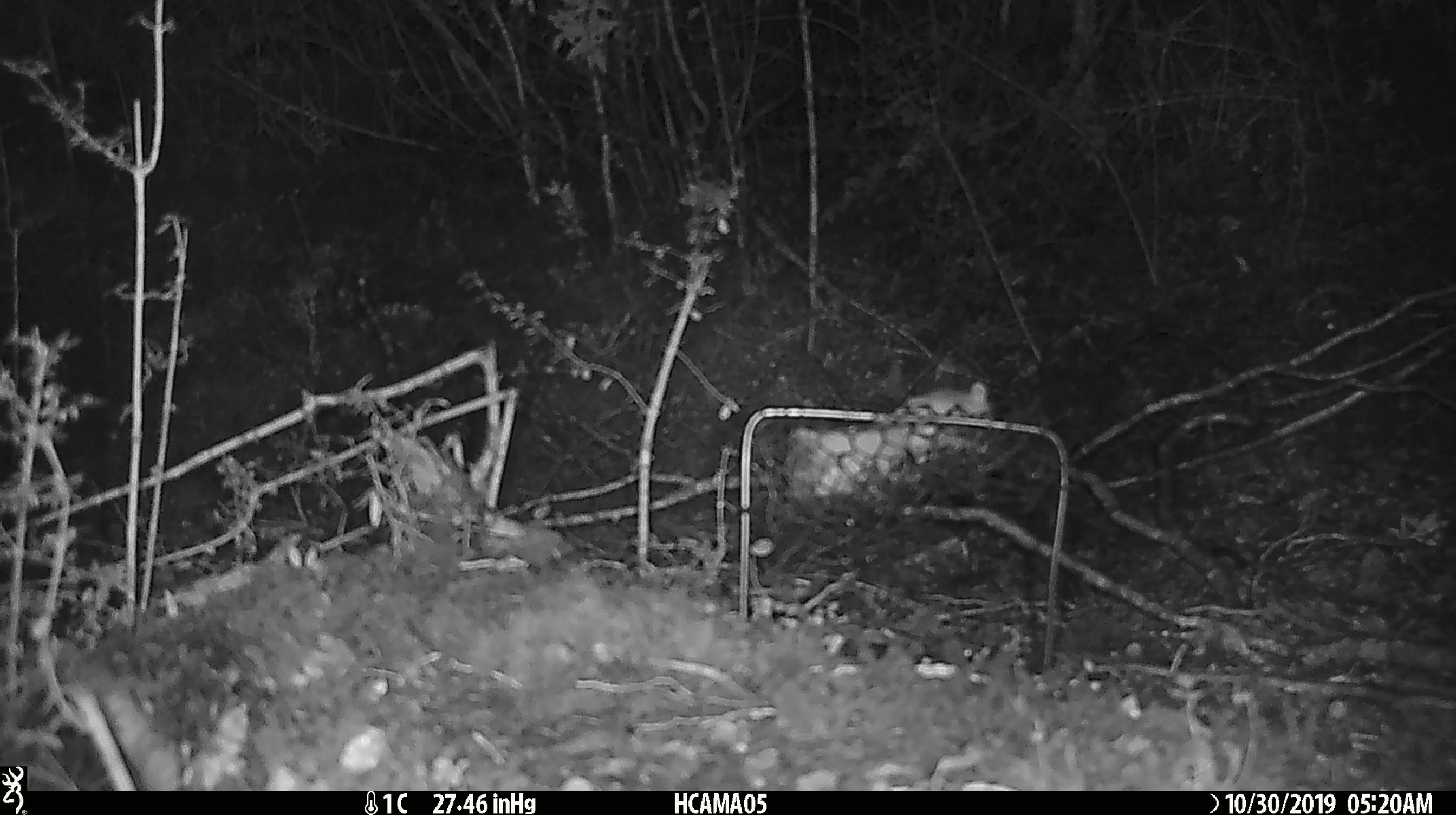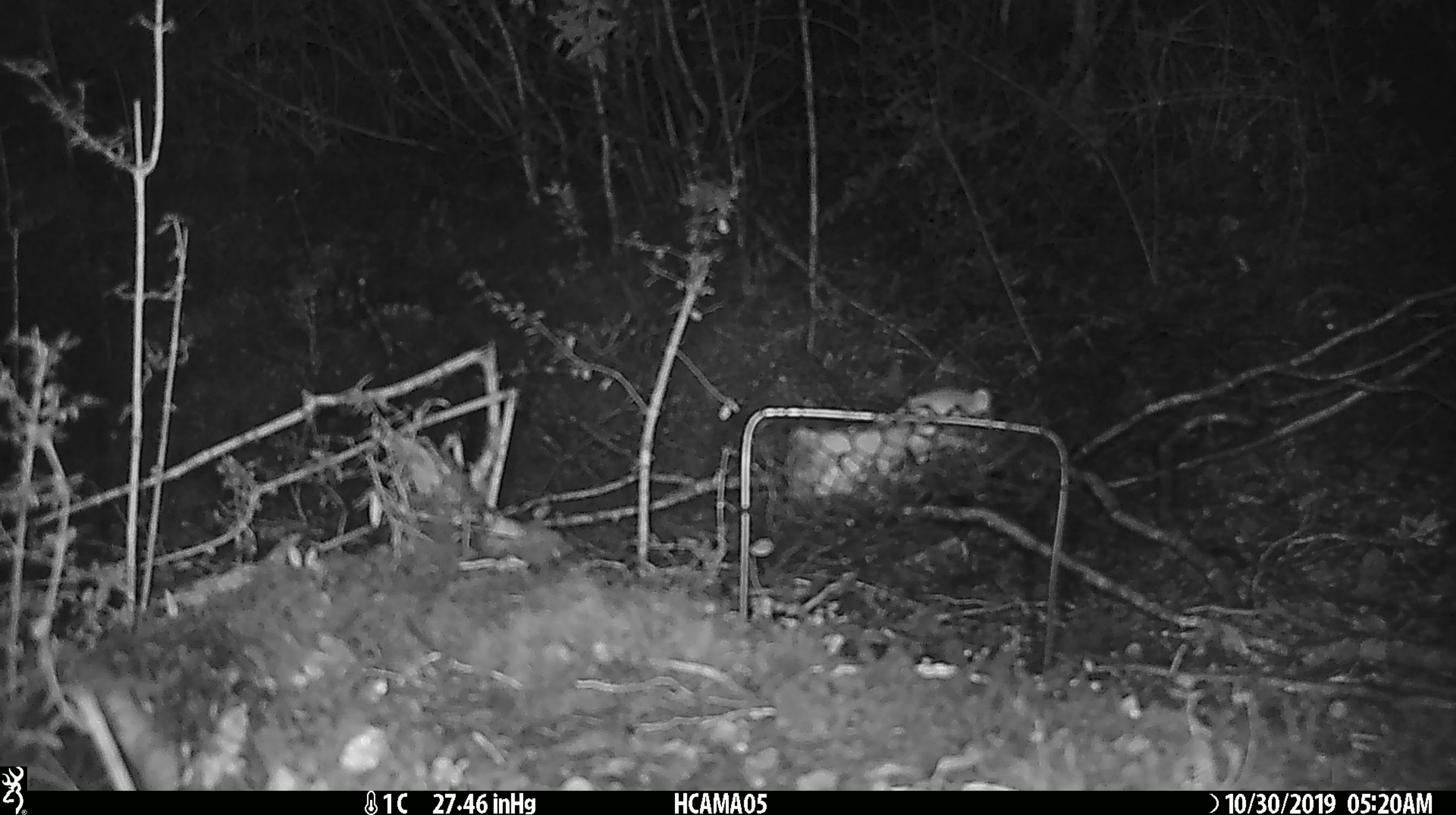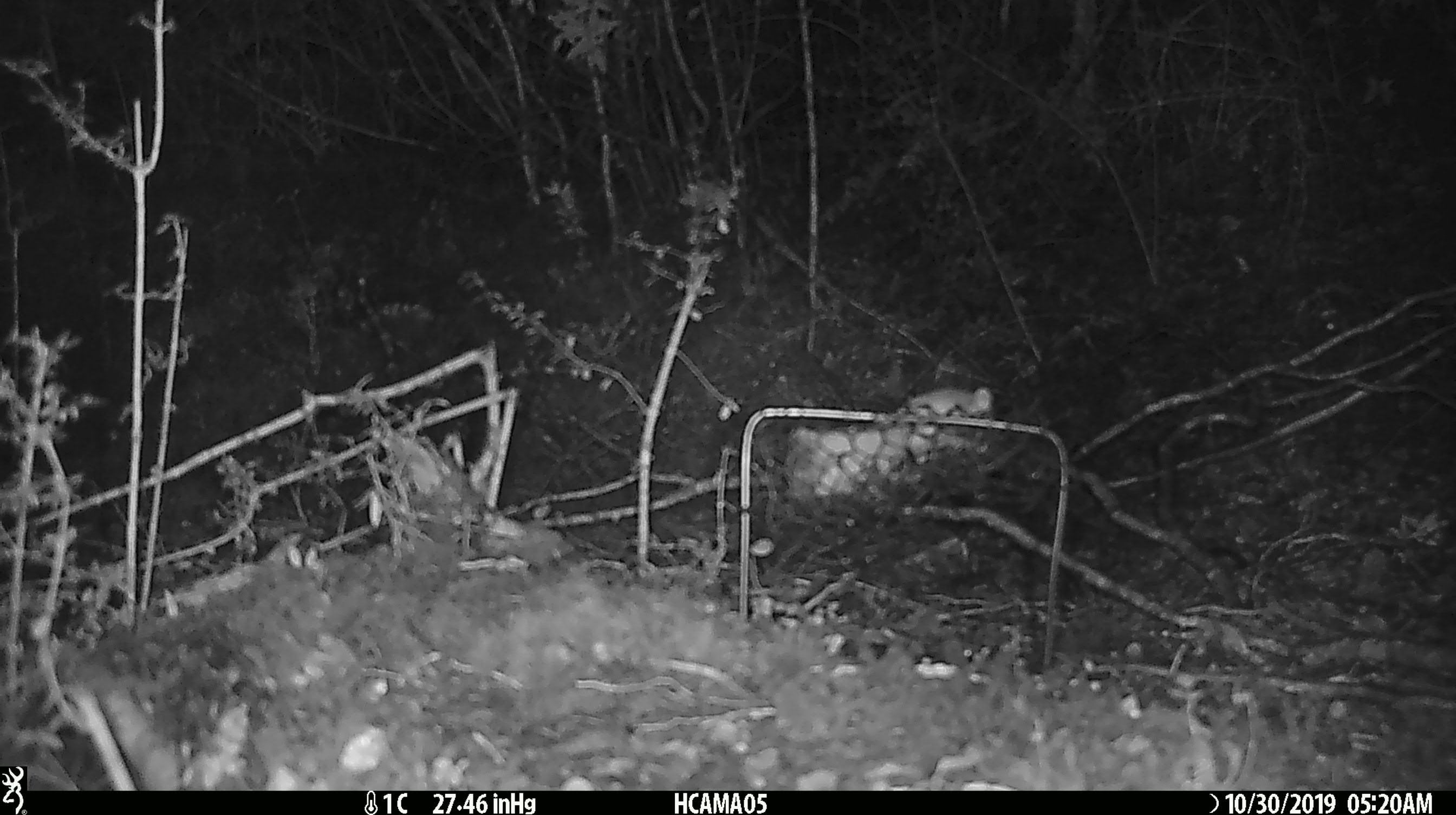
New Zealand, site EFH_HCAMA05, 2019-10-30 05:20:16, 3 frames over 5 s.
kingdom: Animalia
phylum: Chordata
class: Mammalia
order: Rodentia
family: Muridae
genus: Mus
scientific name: Mus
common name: mouse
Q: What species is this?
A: Mouse (Mus).